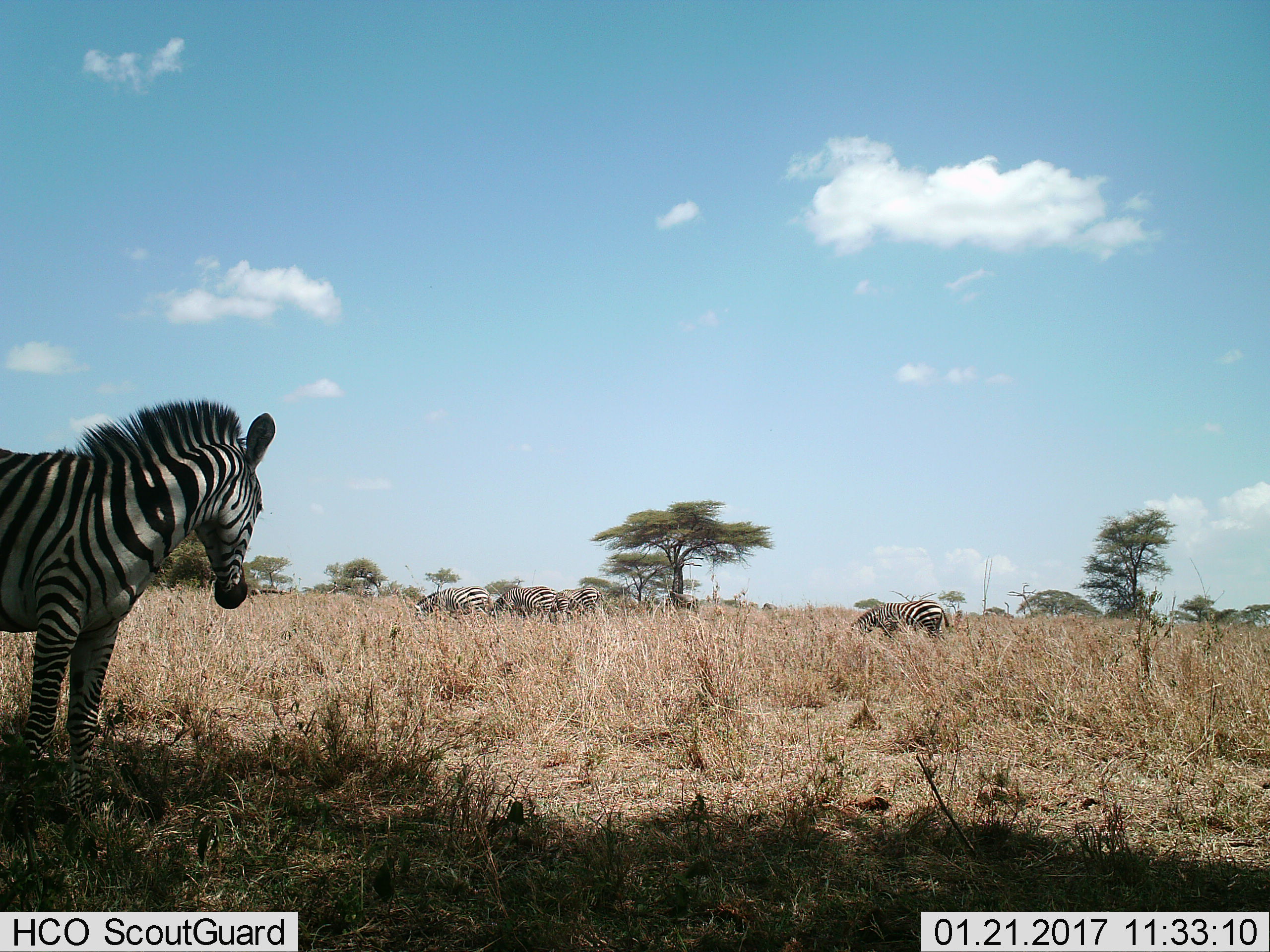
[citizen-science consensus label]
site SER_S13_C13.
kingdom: Animalia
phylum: Chordata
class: Mammalia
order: Perissodactyla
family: Equidae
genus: Equus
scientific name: Equus quagga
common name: plains zebra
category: zebraplains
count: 6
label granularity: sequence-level